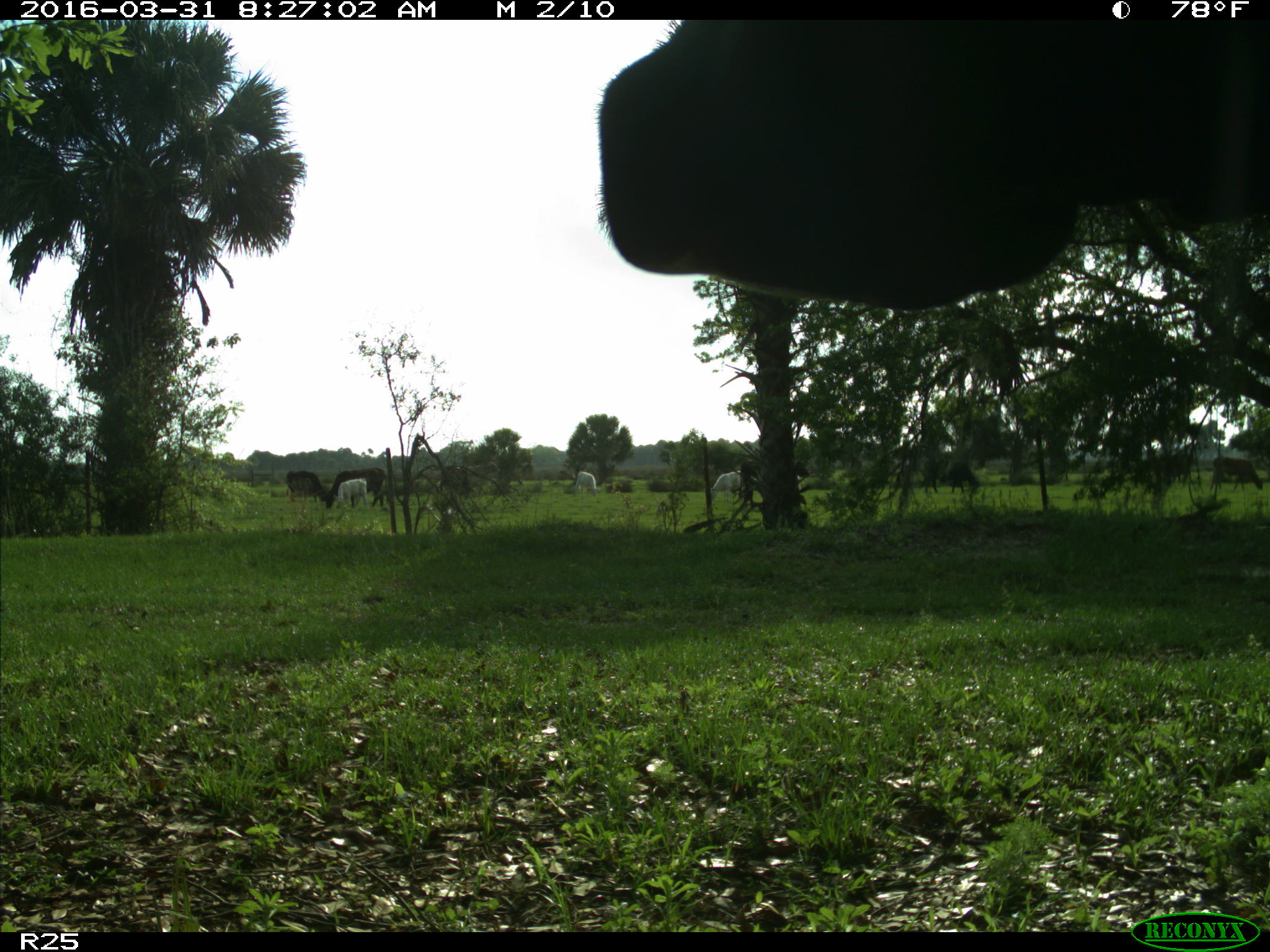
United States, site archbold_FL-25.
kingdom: Animalia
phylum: Chordata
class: Mammalia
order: Artiodactyla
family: Bovidae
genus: Bos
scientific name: Bos taurus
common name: domestic cow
Bos taurus (domestic cow).